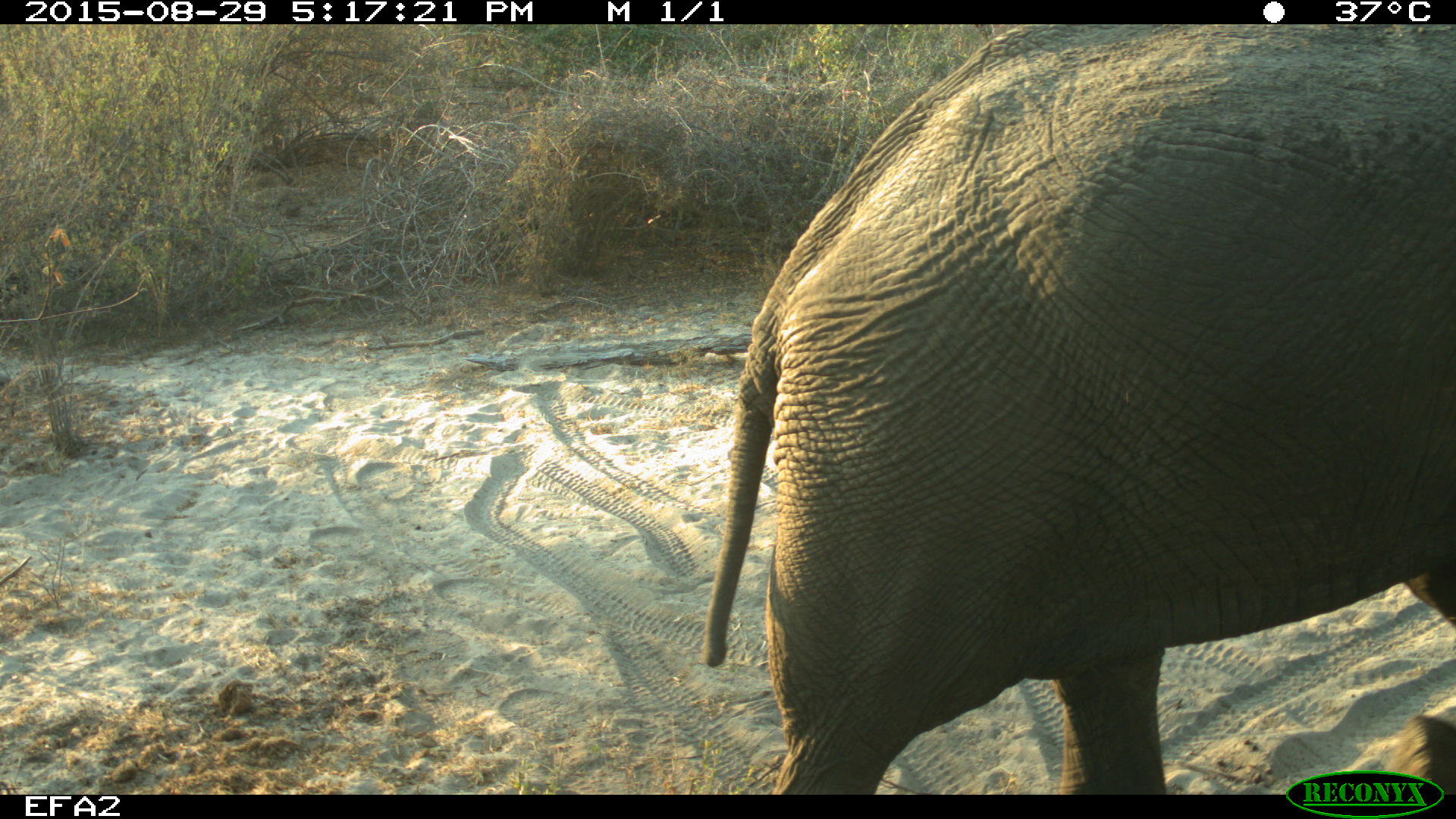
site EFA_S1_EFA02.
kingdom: Animalia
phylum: Chordata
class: Mammalia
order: Proboscidea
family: Elephantidae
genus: Loxodonta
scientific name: Loxodonta africana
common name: african bush elephant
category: elephant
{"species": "elephant (african bush elephant) (Loxodonta africana)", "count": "1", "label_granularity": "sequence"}